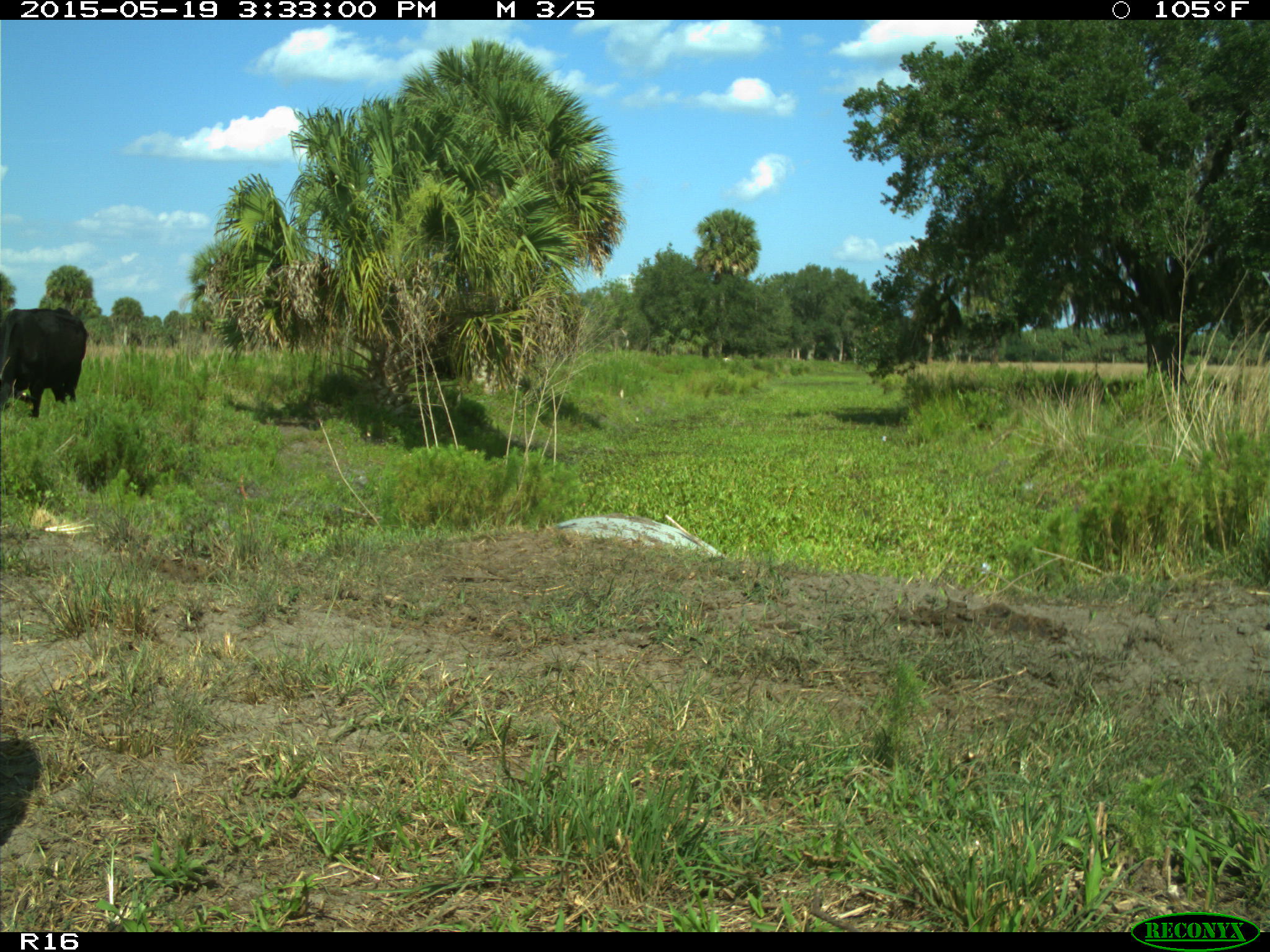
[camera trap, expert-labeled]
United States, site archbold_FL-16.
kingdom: Animalia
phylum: Chordata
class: Mammalia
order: Artiodactyla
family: Bovidae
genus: Bos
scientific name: Bos taurus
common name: domestic cow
Bos taurus (domestic cow).